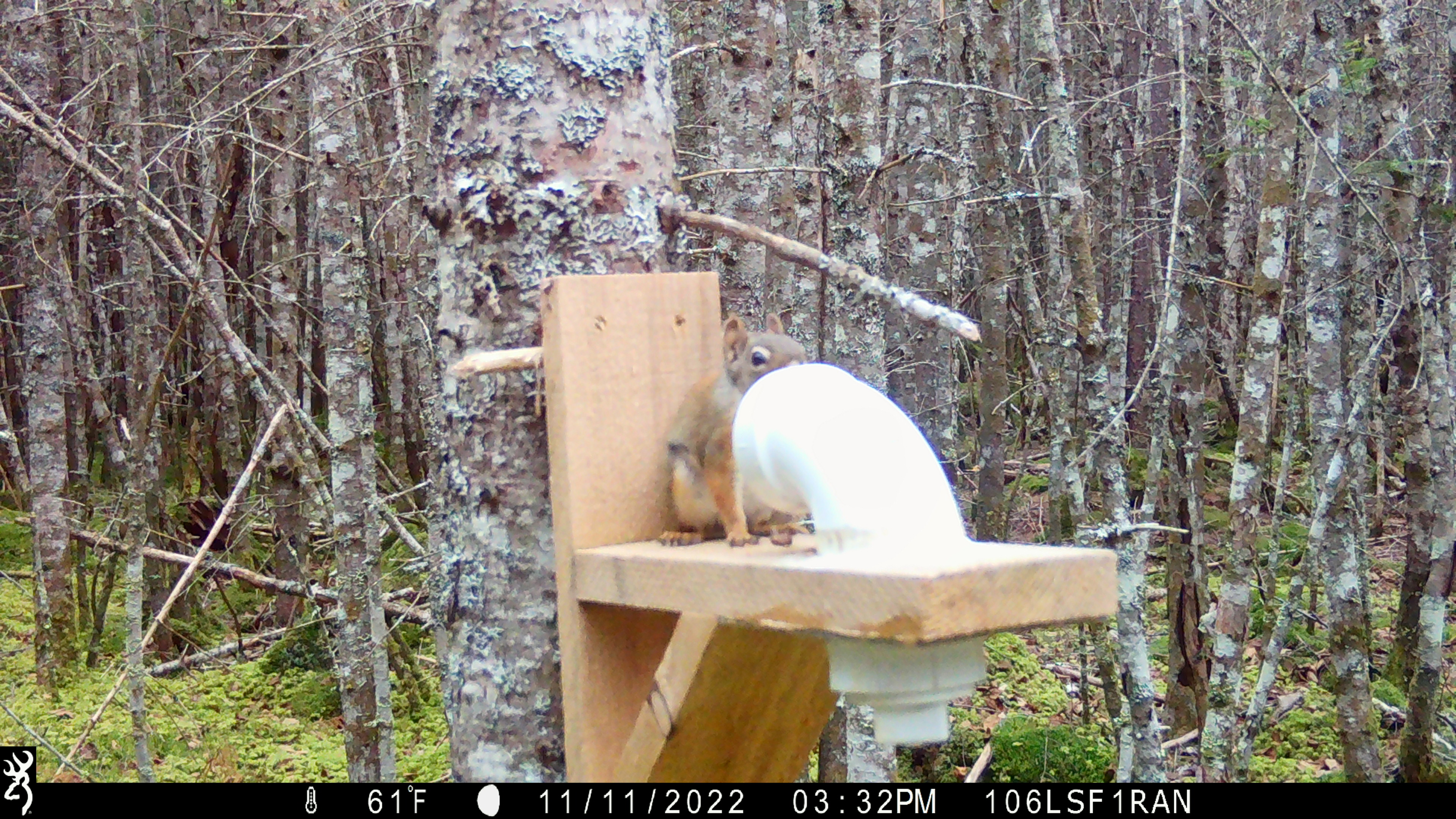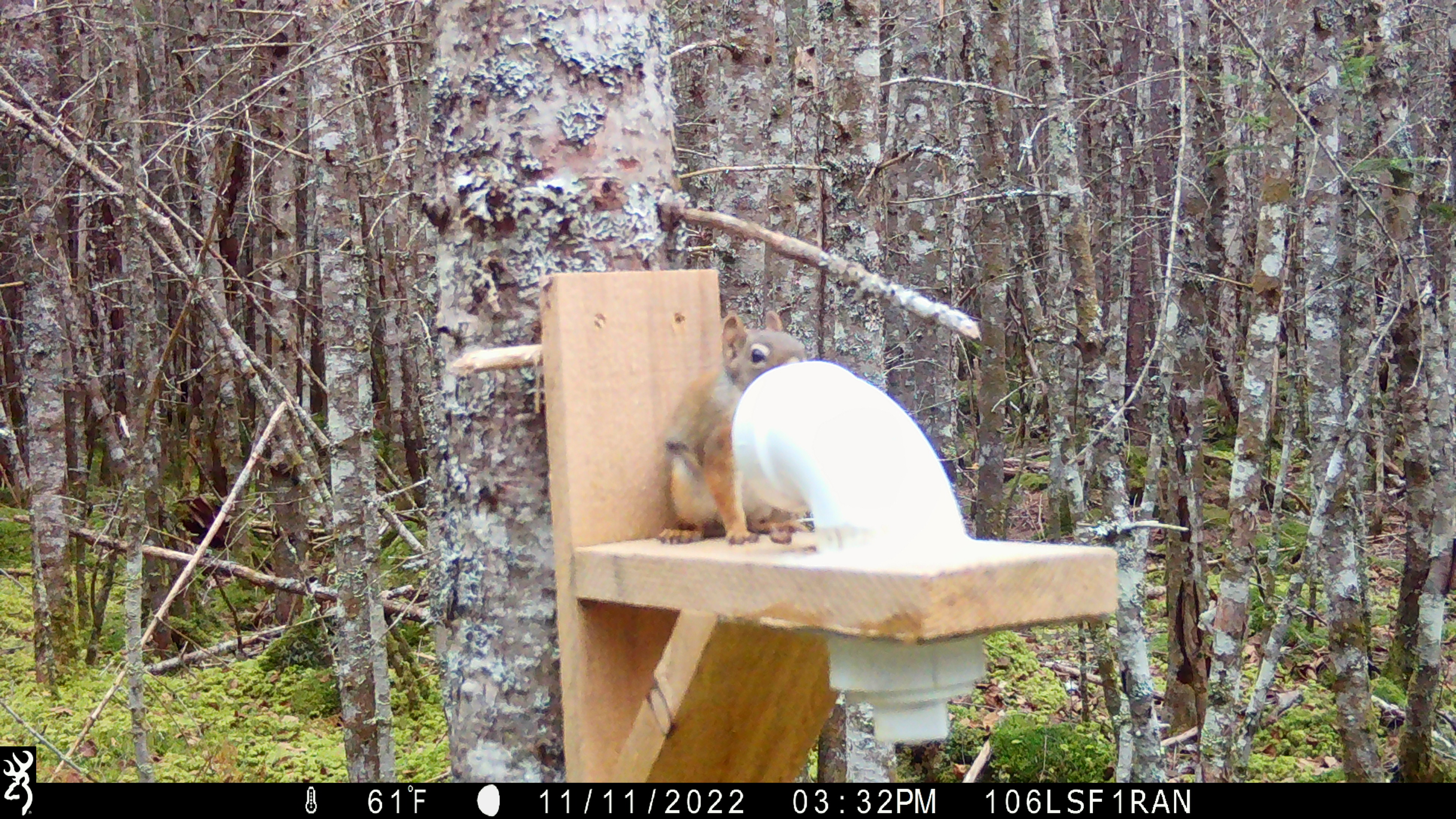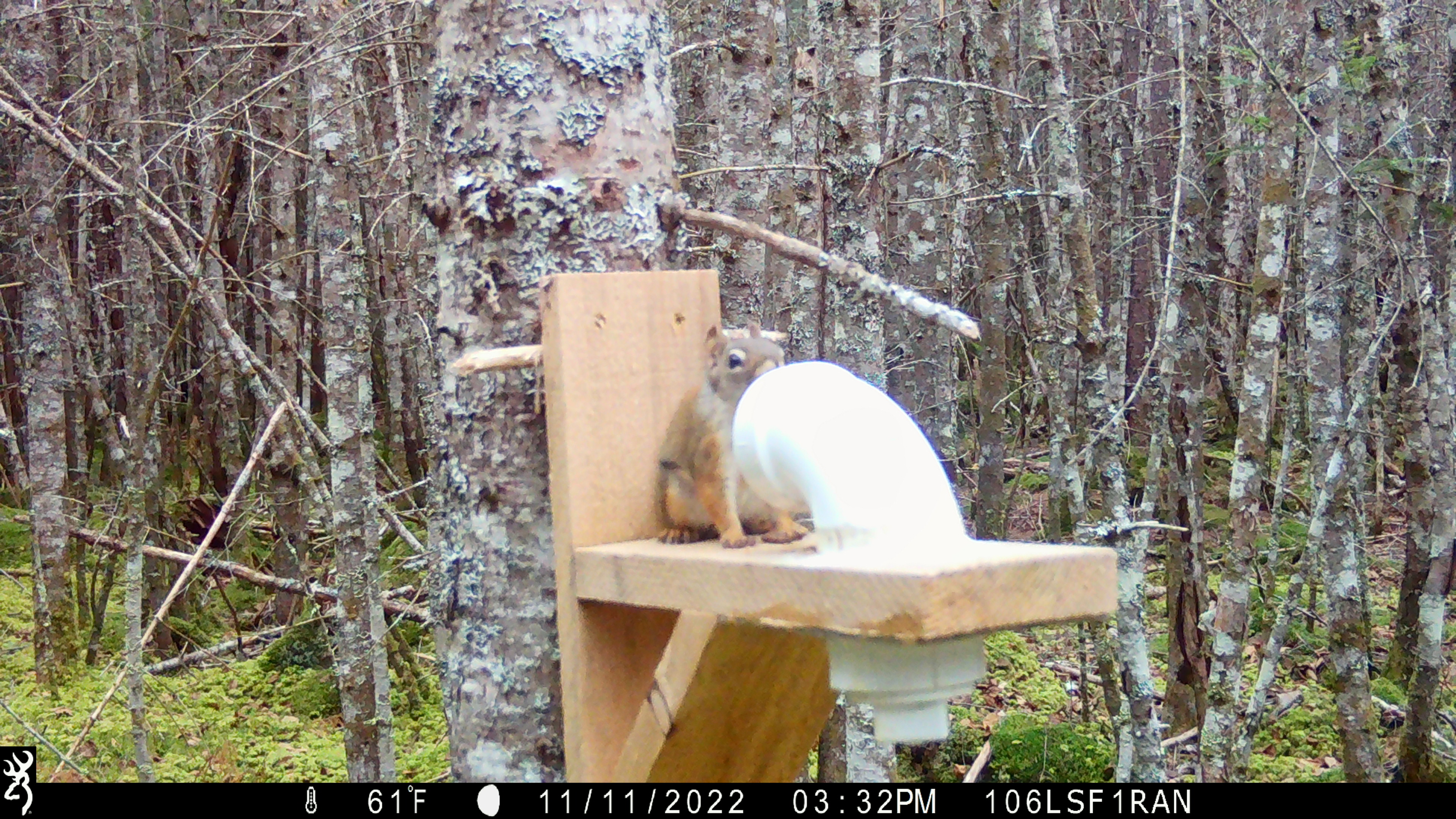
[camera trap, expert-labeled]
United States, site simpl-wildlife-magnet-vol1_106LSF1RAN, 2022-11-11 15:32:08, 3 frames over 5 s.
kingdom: Animalia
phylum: Chordata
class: Mammalia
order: Rodentia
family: Sciuridae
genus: Tamiasciurus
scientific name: Tamiasciurus hudsonicus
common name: red squirrel